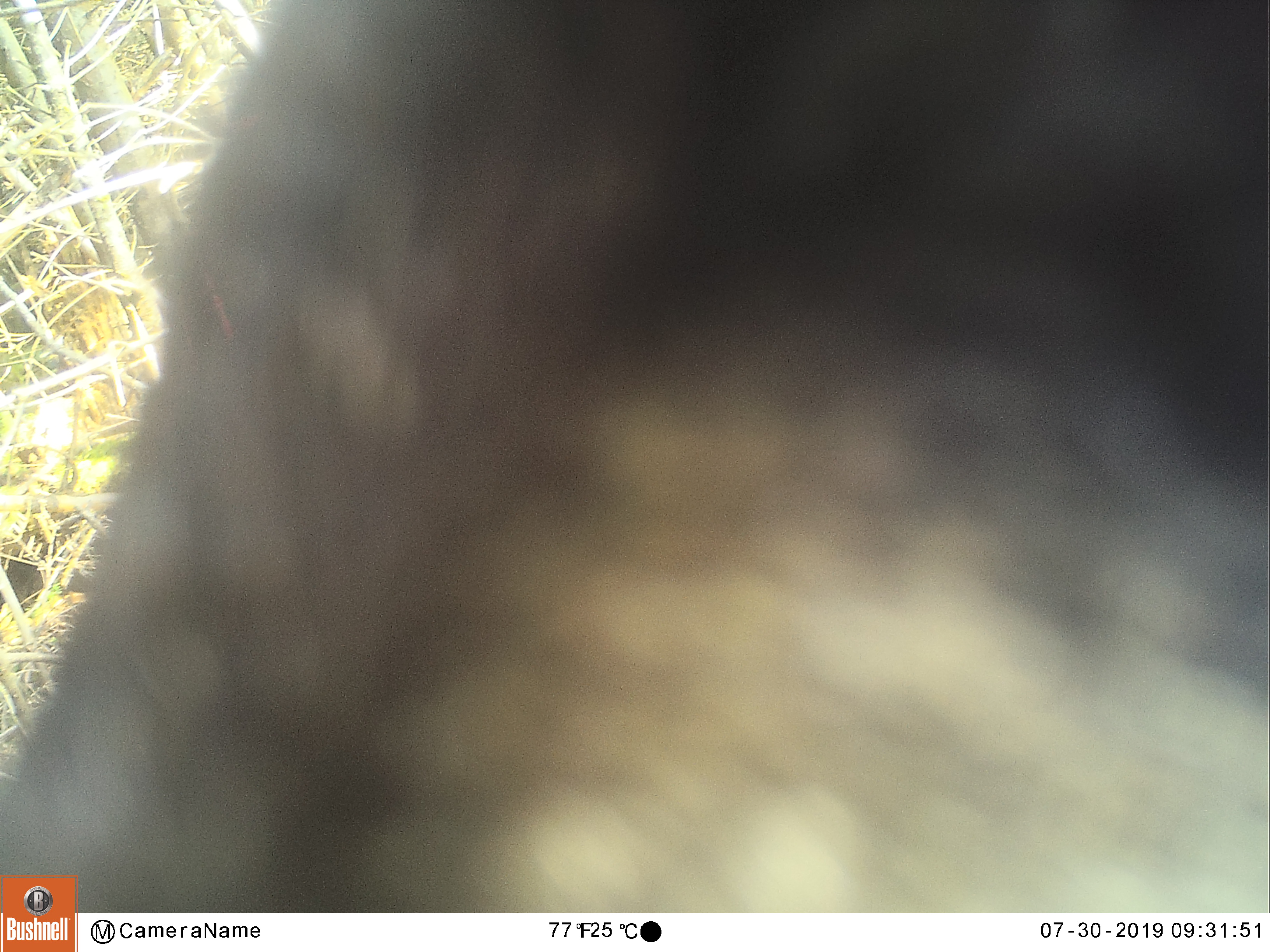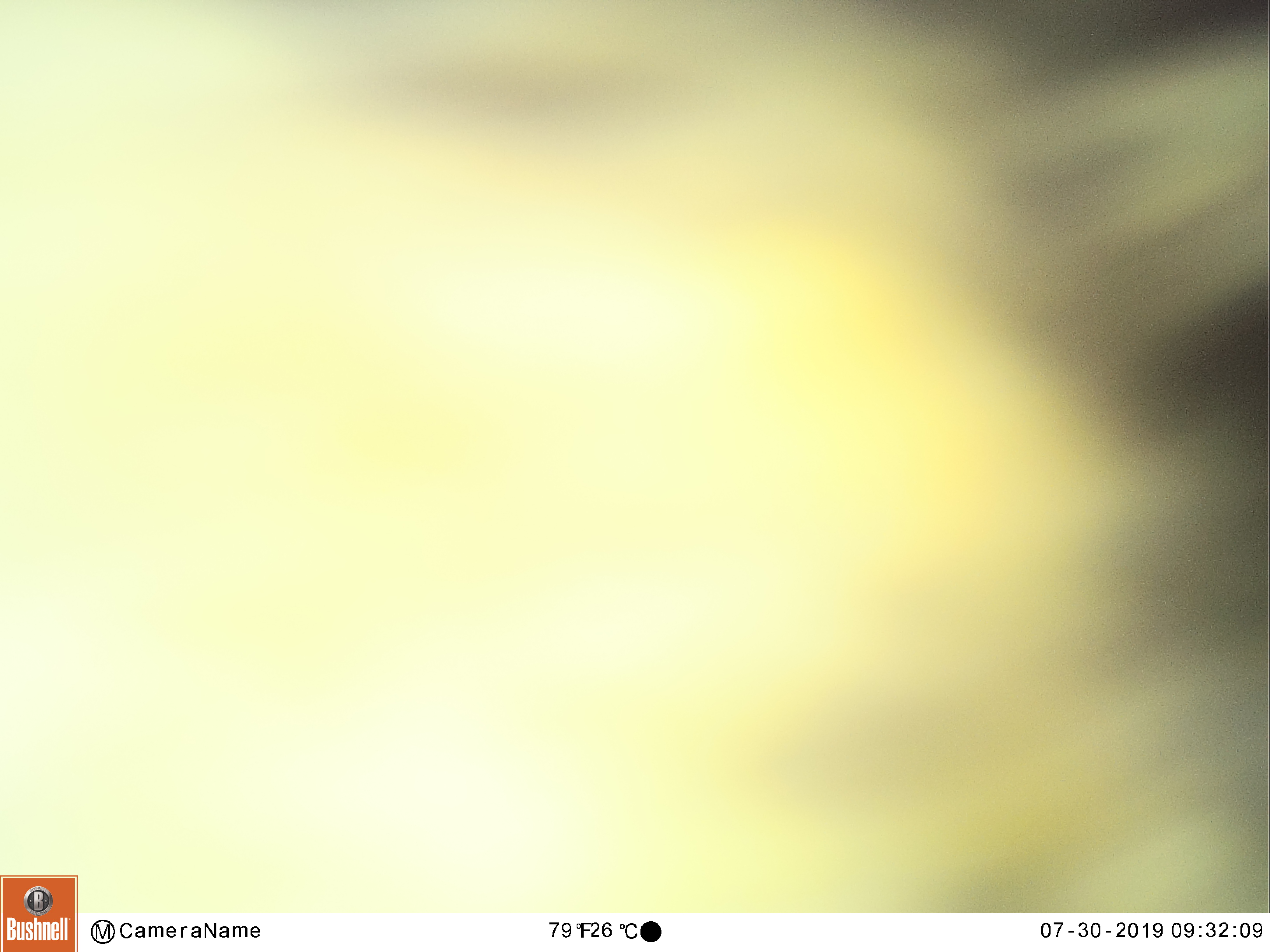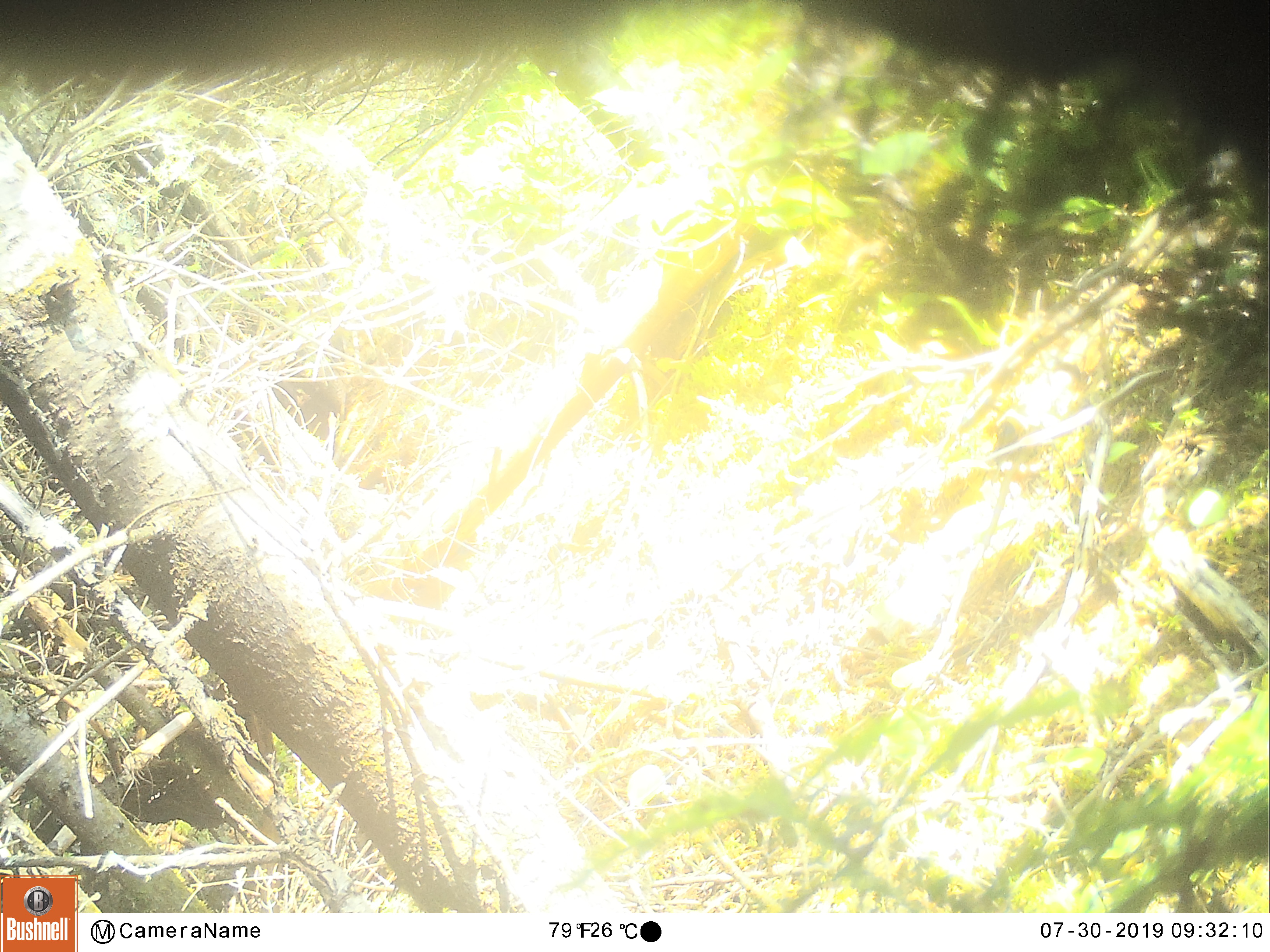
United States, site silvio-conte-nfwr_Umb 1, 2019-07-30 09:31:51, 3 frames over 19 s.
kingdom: Animalia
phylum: Chordata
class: Mammalia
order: Carnivora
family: Ursidae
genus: Ursus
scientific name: Ursus americanus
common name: black bear